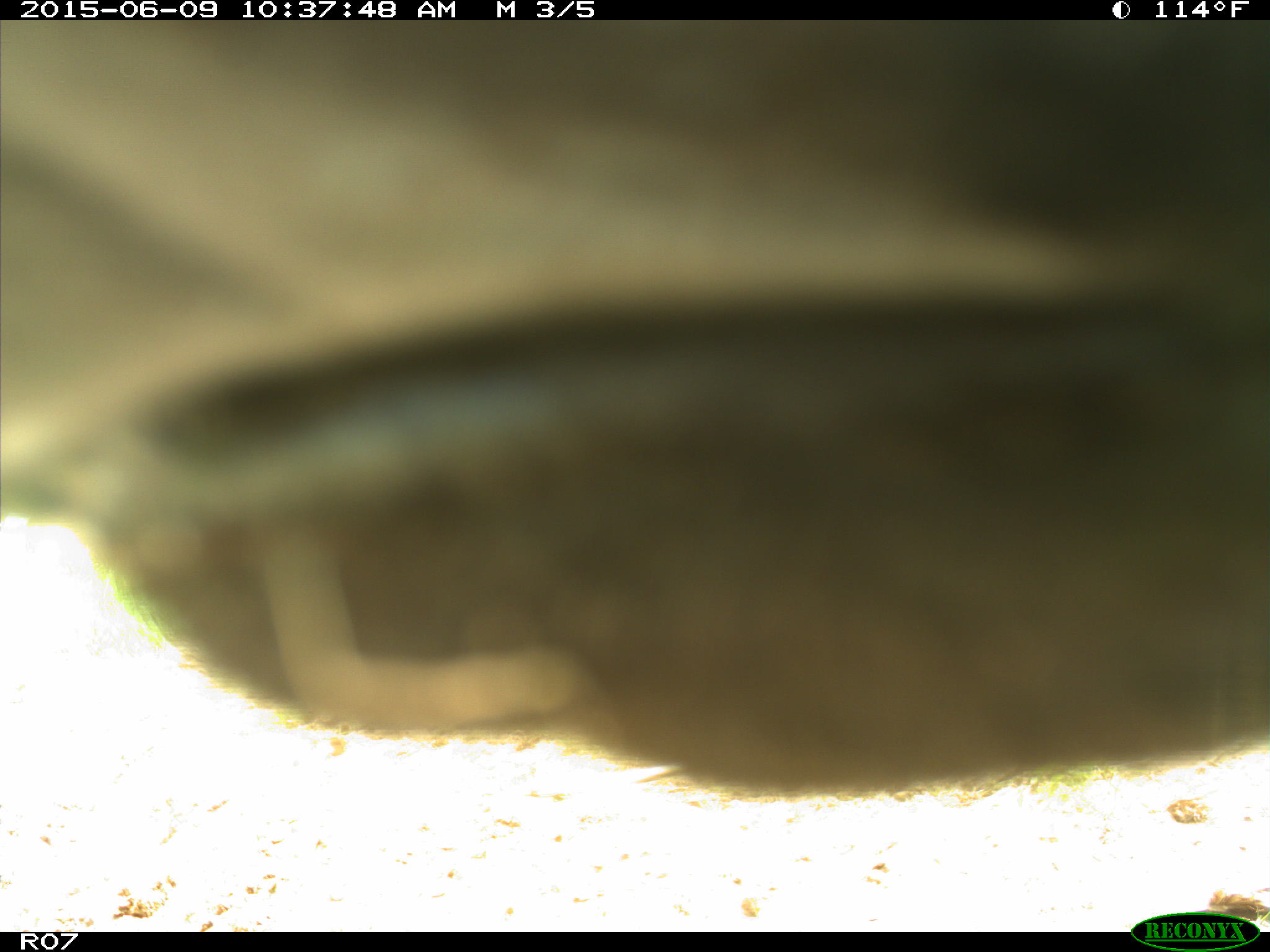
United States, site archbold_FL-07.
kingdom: Animalia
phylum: Chordata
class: Mammalia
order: Artiodactyla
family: Bovidae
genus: Bos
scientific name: Bos taurus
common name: domestic cow